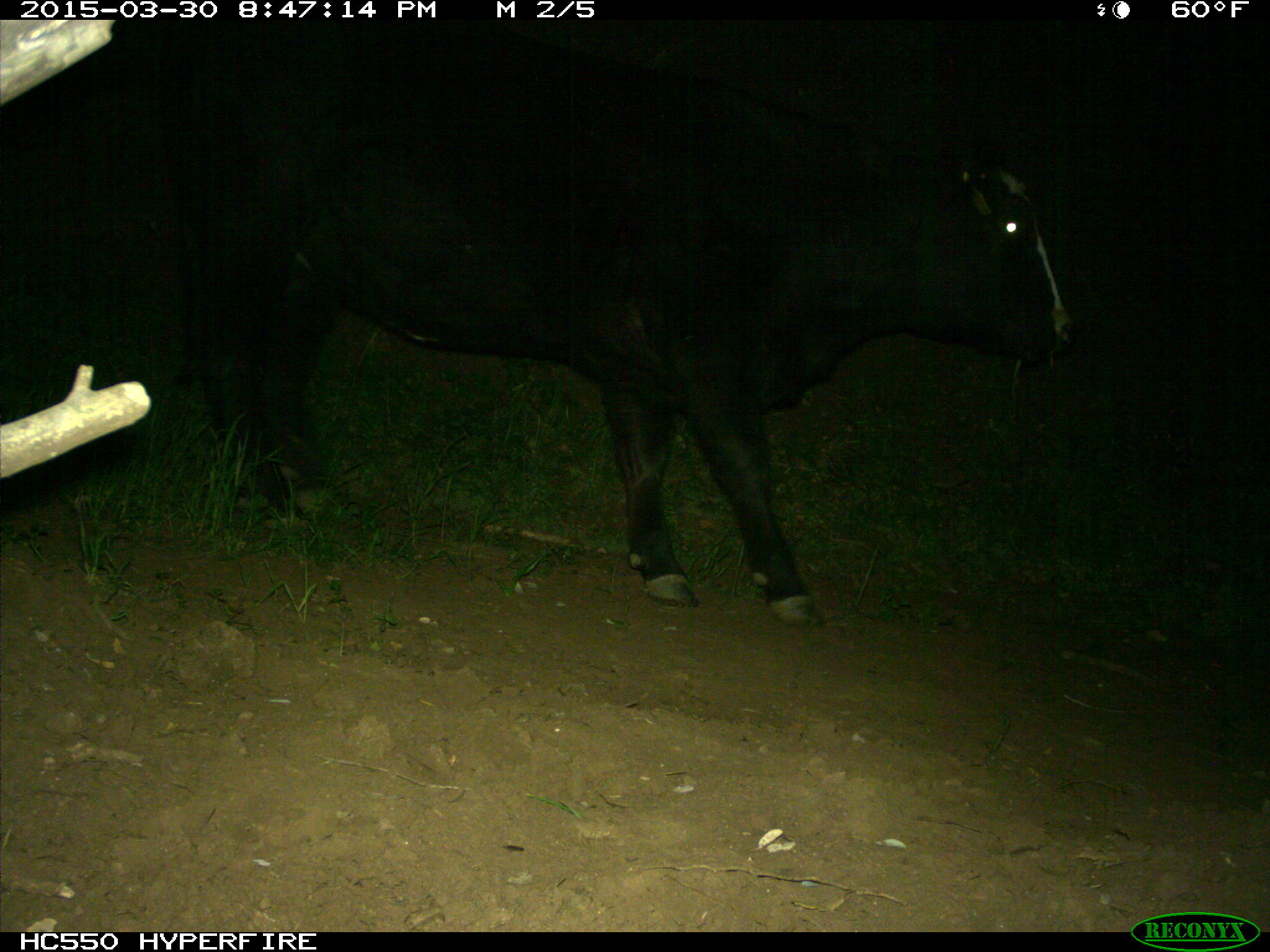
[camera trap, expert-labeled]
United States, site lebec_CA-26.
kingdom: Animalia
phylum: Chordata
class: Mammalia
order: Artiodactyla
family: Bovidae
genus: Bos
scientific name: Bos taurus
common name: domestic cow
Bos taurus (domestic cow).